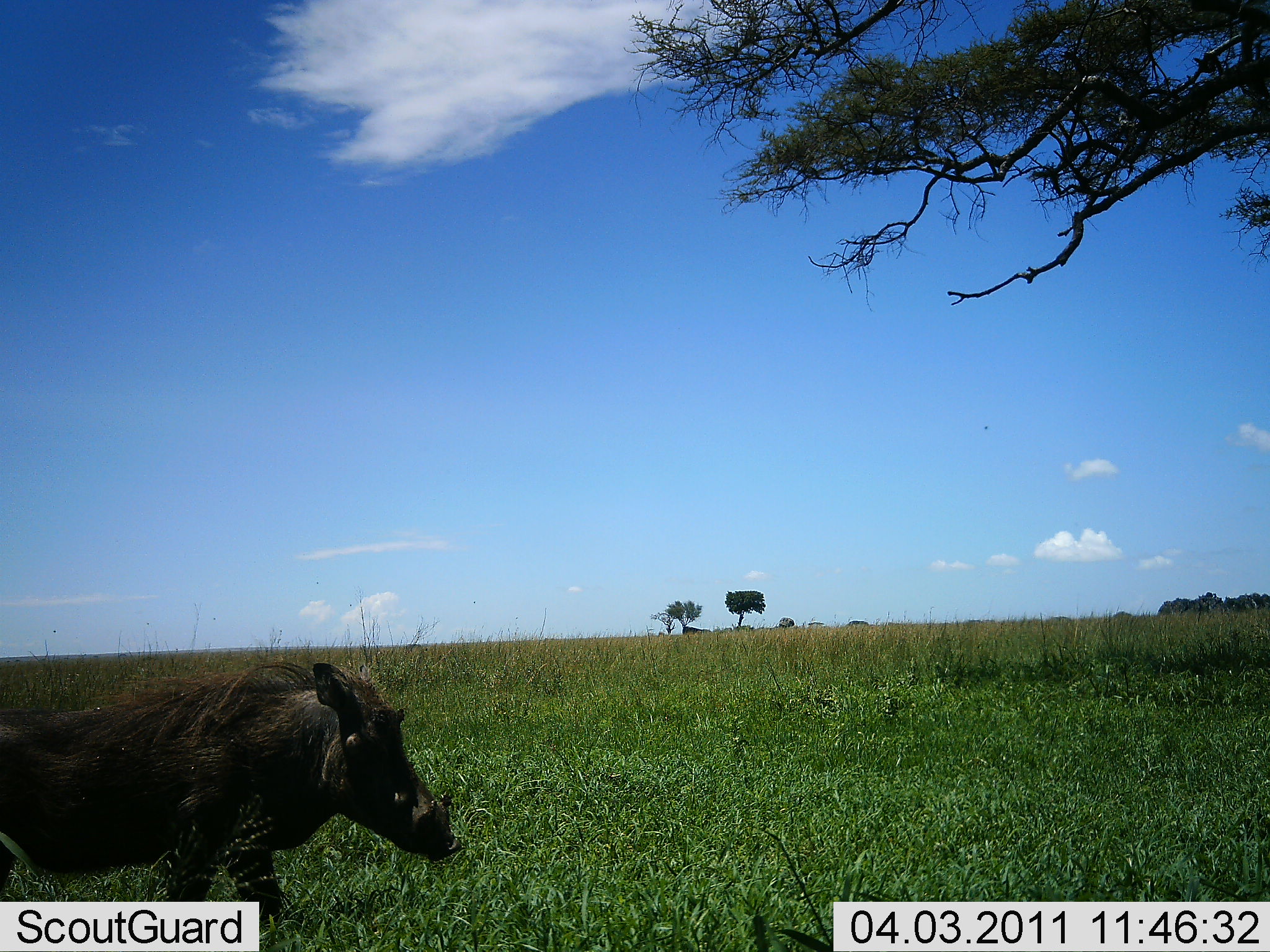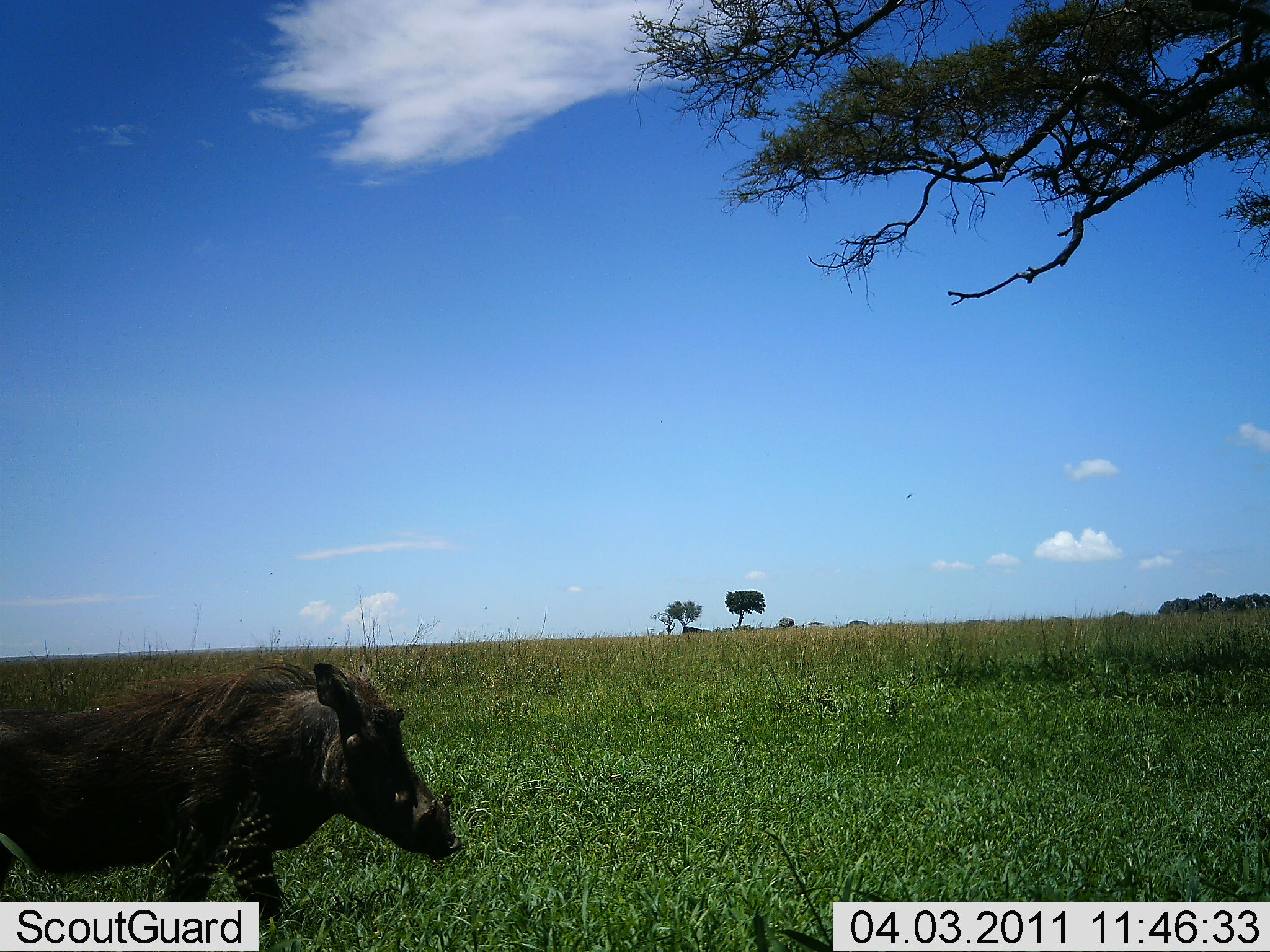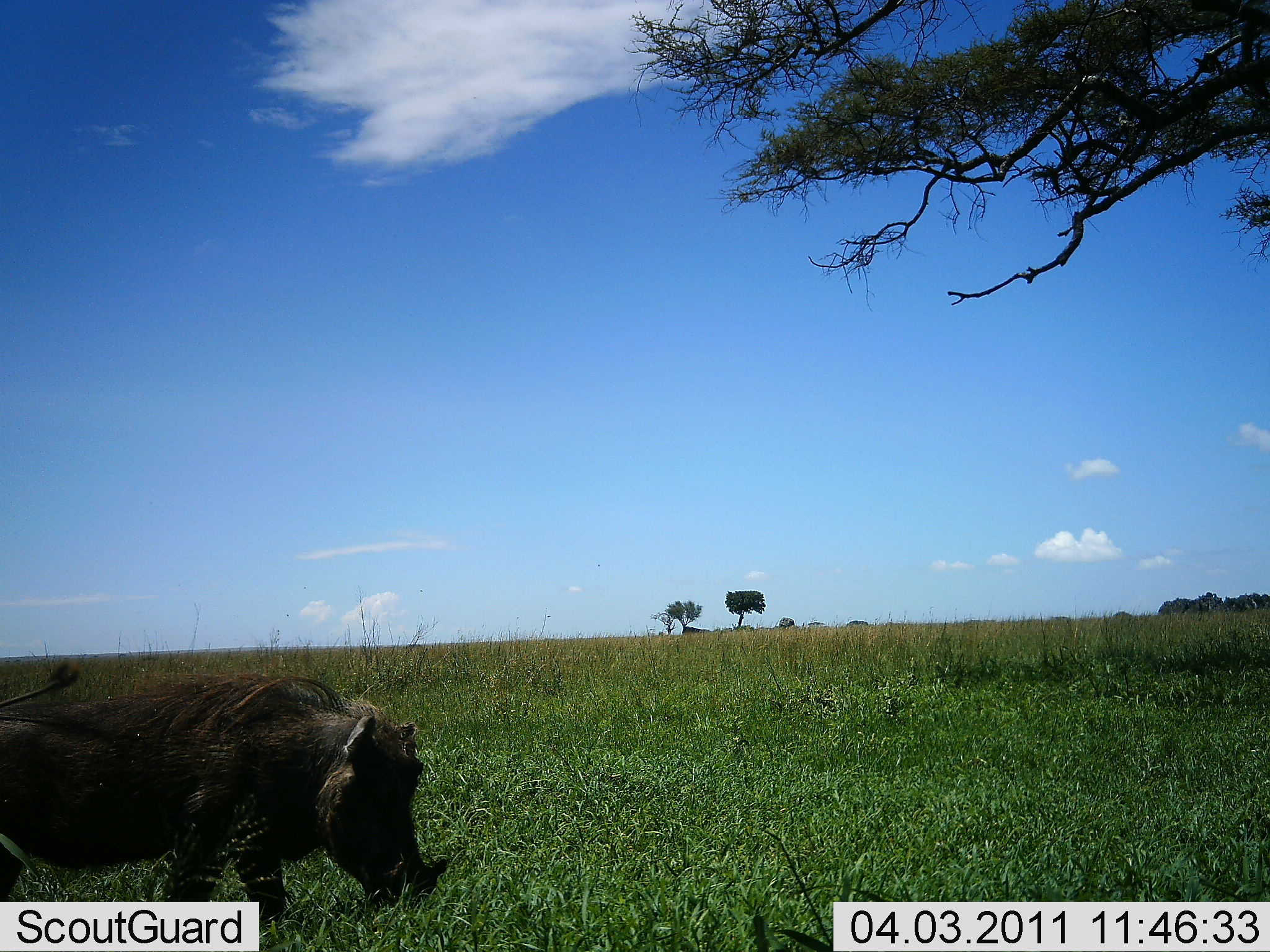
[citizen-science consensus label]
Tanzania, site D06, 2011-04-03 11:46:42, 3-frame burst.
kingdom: Animalia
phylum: Chordata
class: Mammalia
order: Artiodactyla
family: Suidae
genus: Phacochoerus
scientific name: Phacochoerus africanus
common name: warthog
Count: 1.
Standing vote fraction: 70%.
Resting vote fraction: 0%.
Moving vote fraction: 20%.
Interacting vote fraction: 0%.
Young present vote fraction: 0%.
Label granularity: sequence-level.